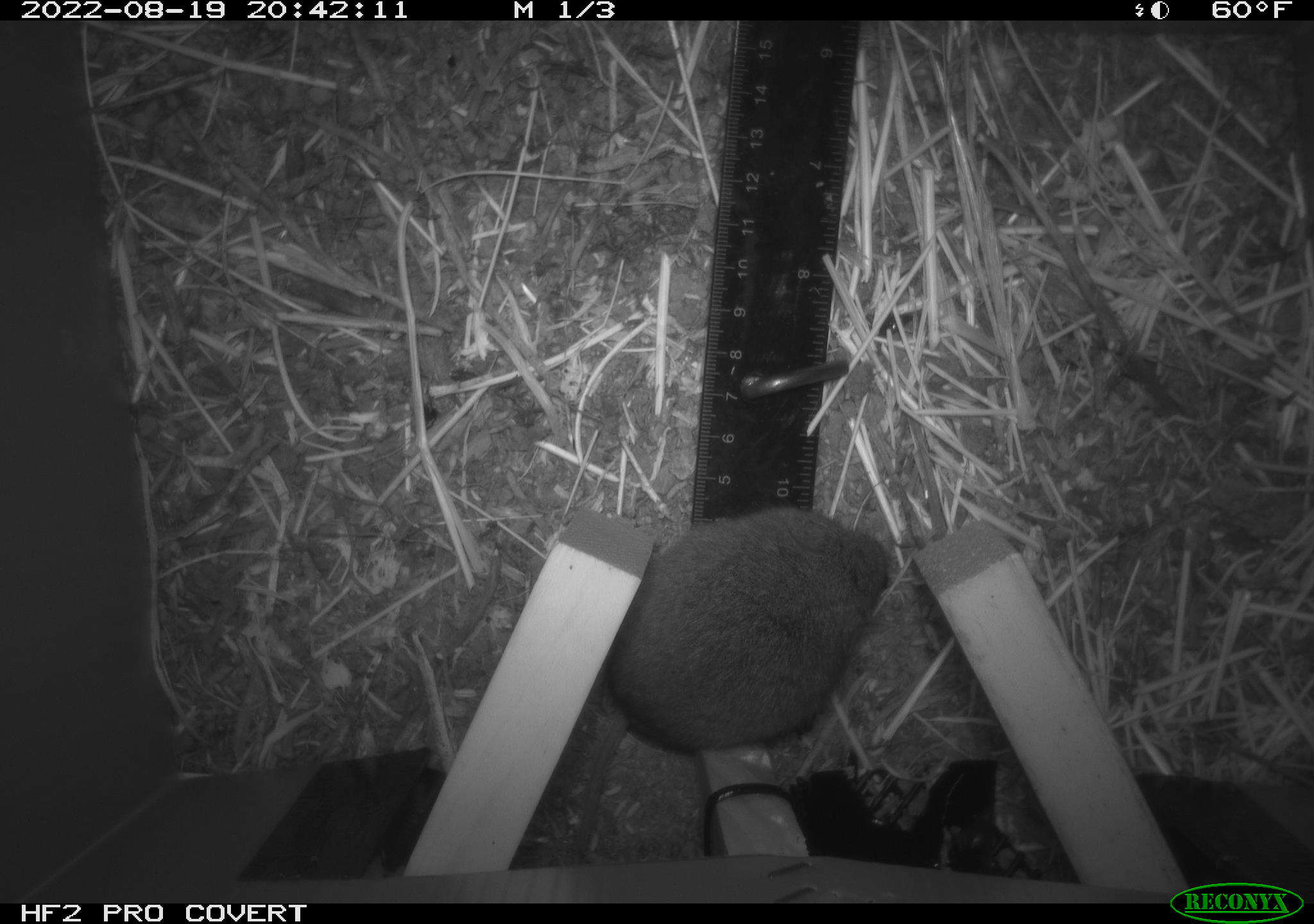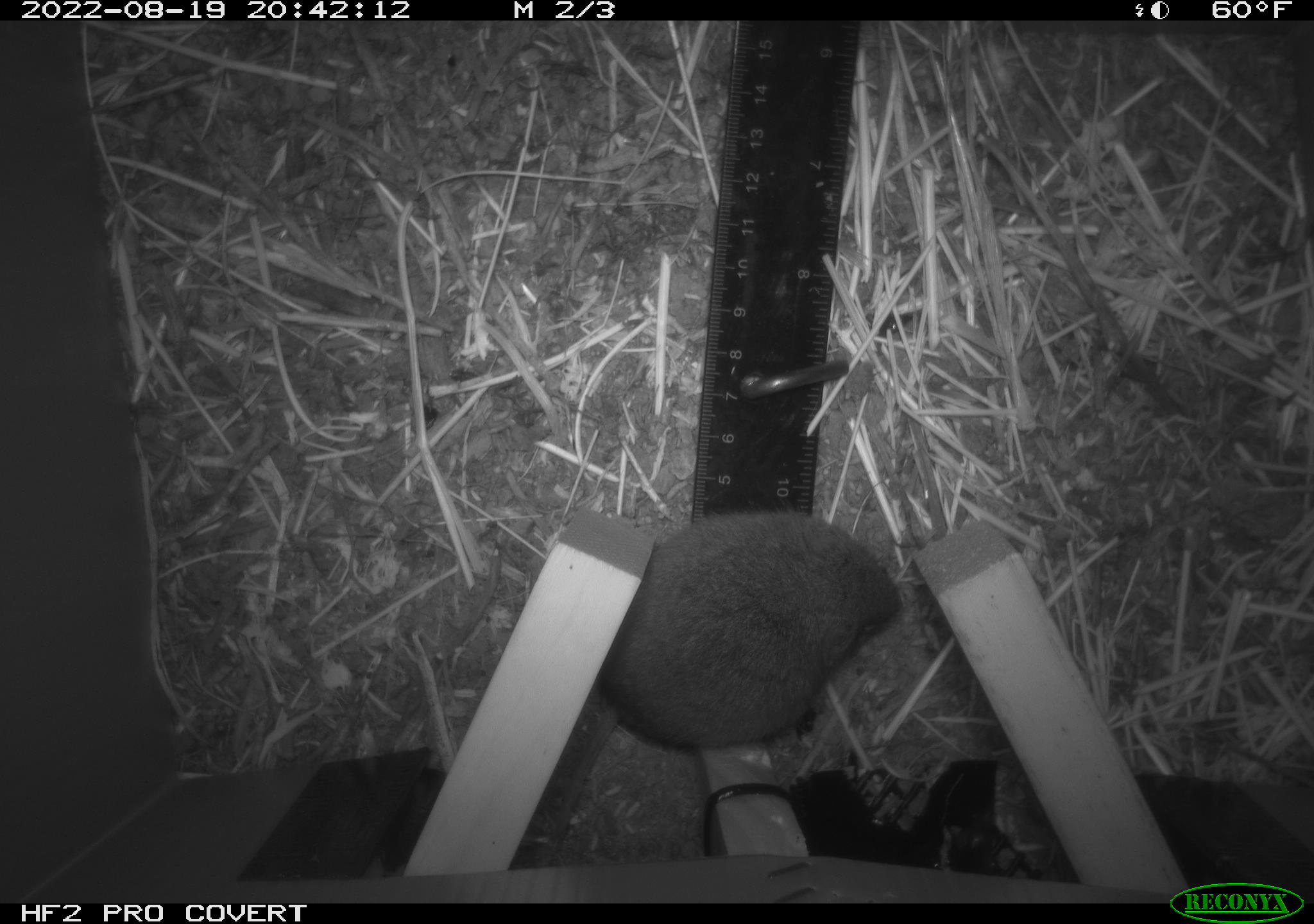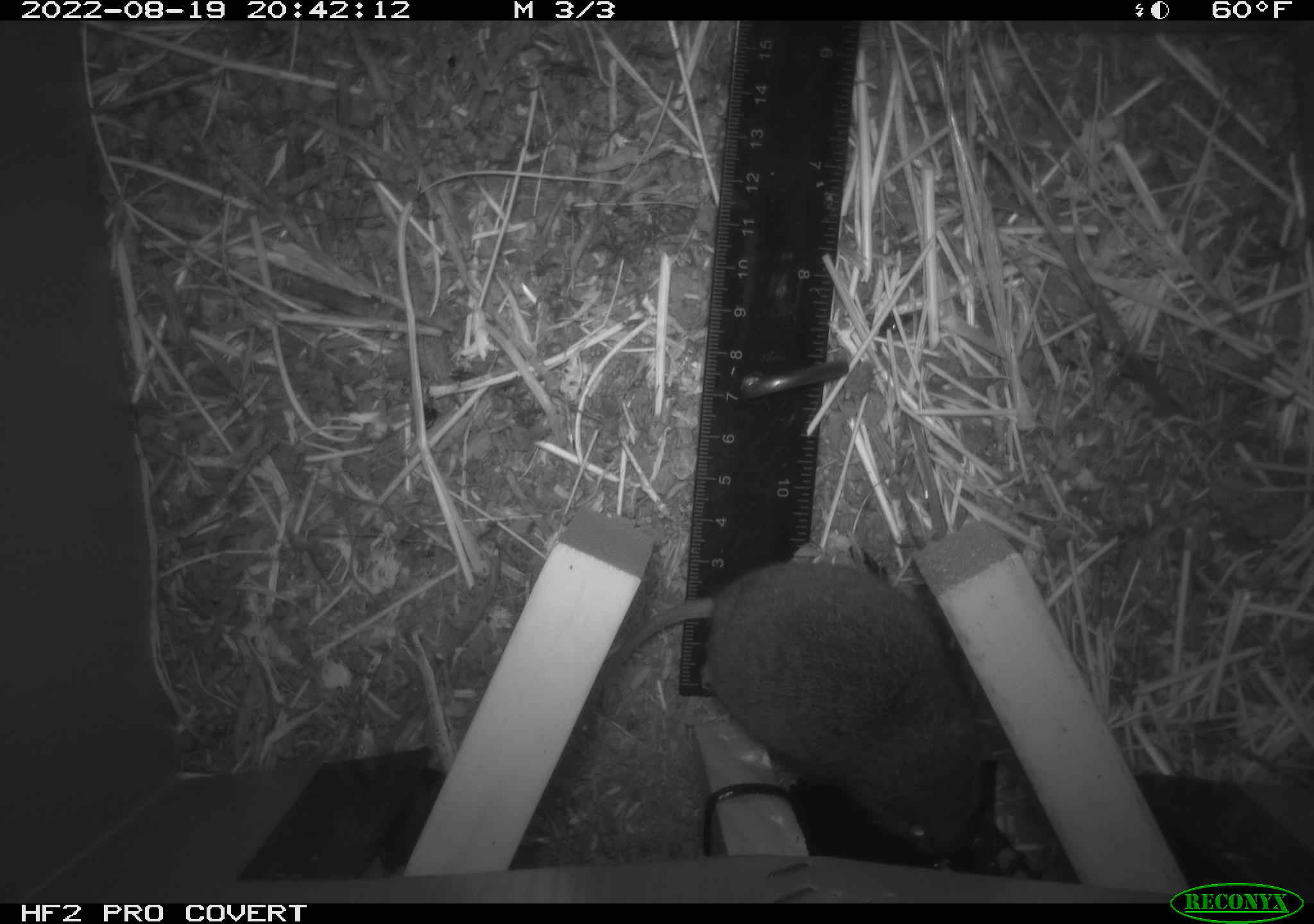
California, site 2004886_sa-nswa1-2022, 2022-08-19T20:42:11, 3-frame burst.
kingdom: Animalia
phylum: Chordata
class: Mammalia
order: Rodentia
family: Cricetidae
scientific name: Cricetidae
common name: hamsters, voles, lemmings, and allies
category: cricetidae family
Cricetidae family (hamsters, voles, lemmings, and allies) (Cricetidae).